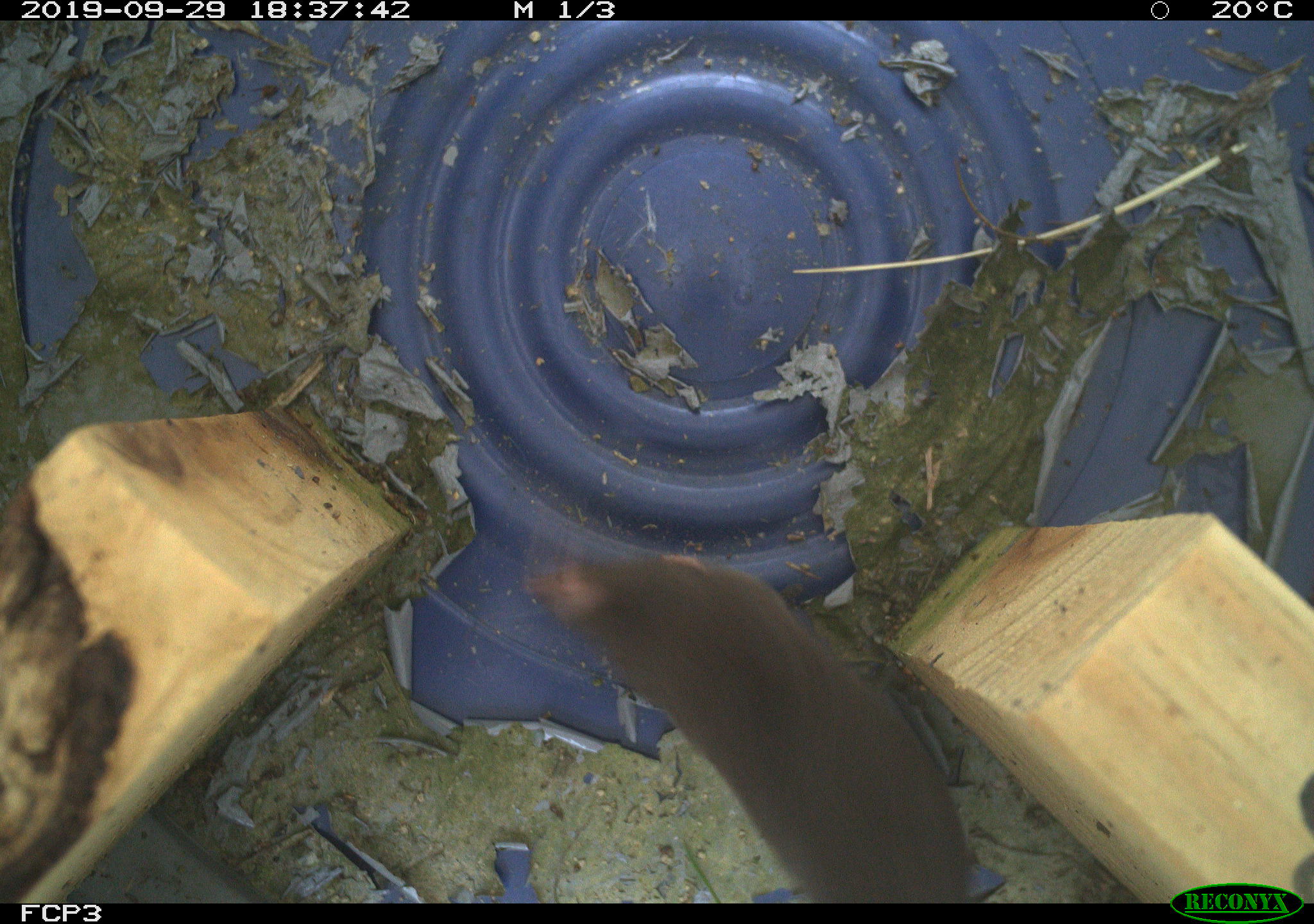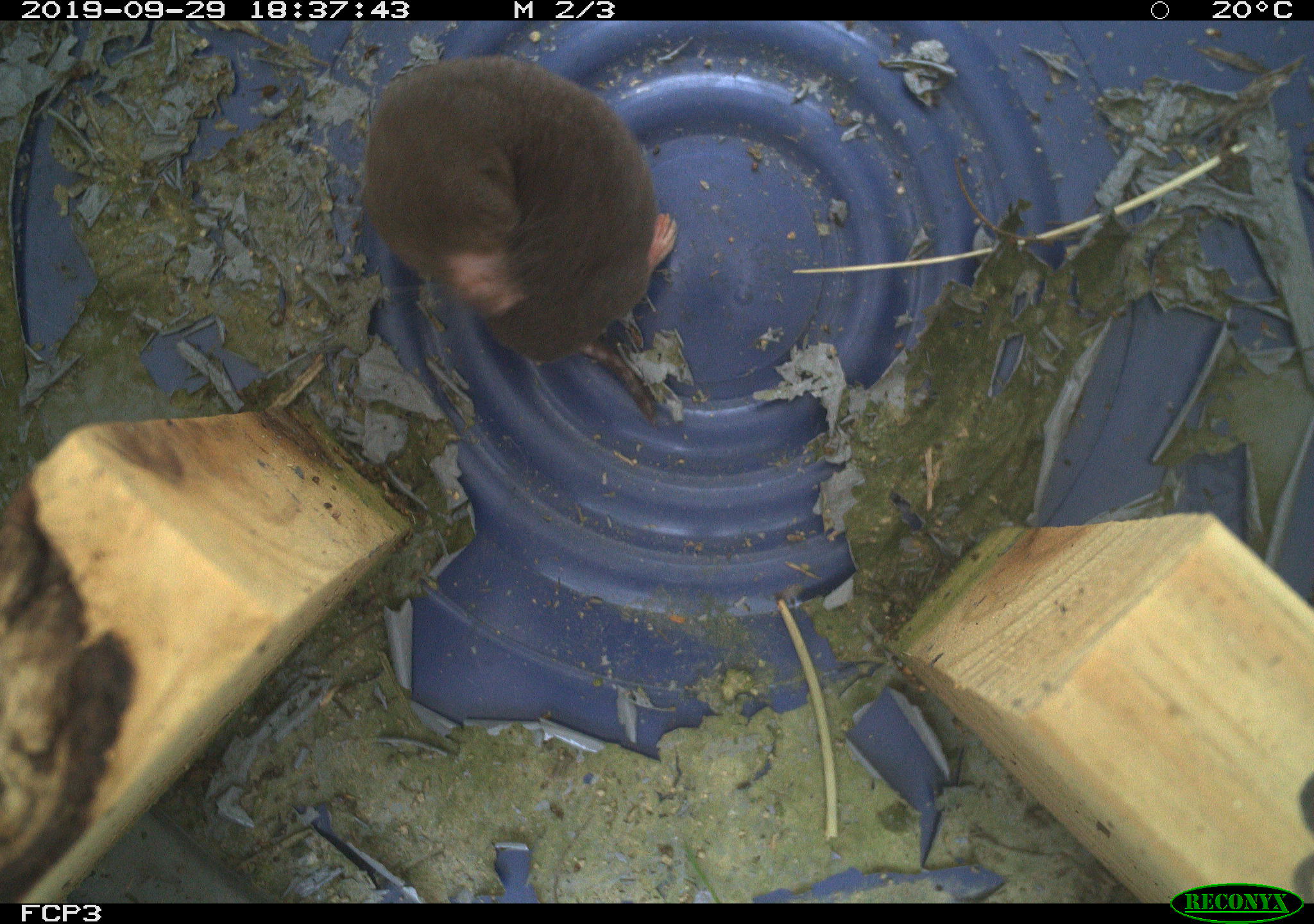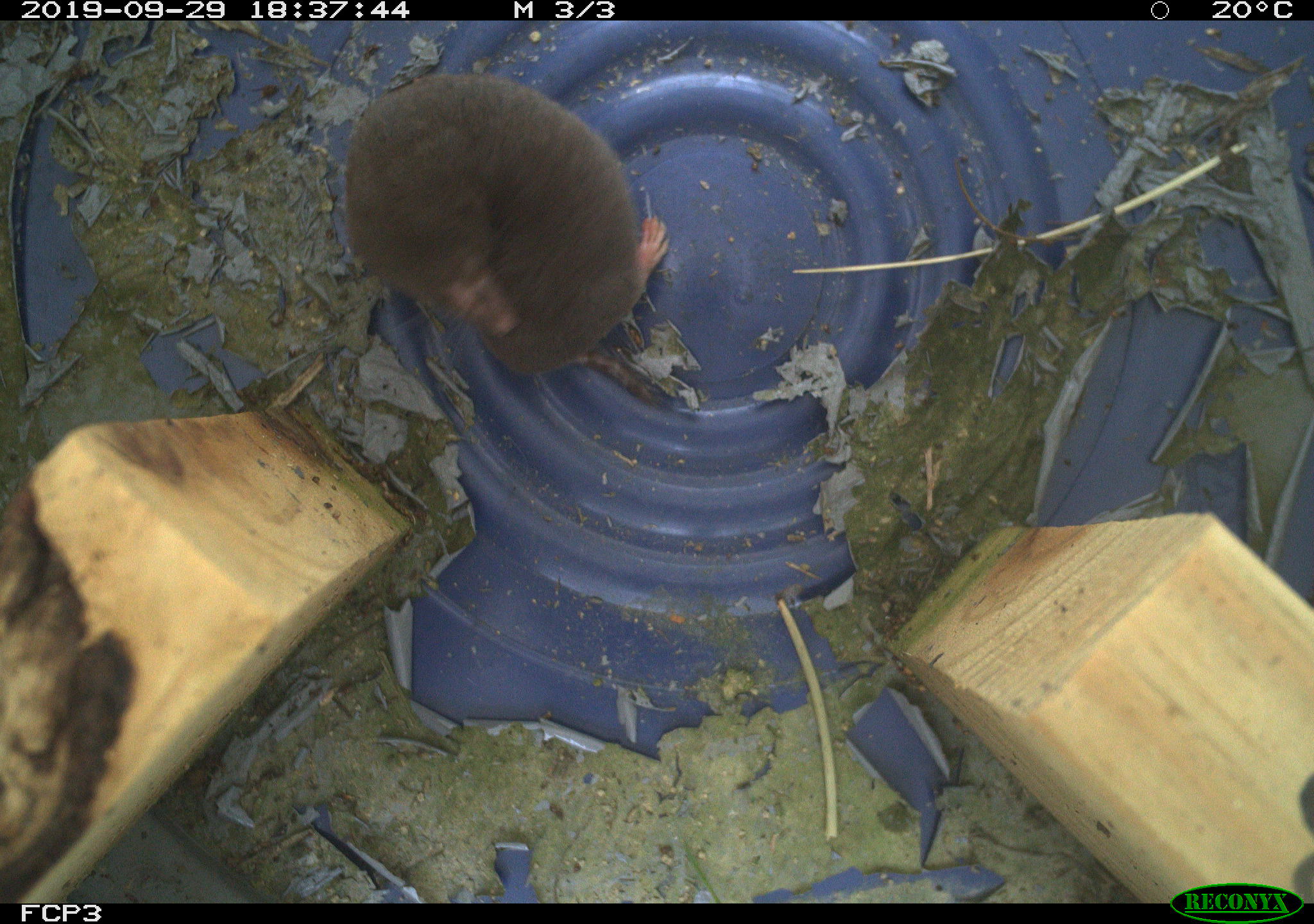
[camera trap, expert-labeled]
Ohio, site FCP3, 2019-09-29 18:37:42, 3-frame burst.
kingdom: Animalia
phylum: Chordata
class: Mammalia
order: Eulipotyphla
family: Soricidae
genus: Blarina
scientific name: Blarina brevicauda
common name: northern short-tailed shrew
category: n. short-tailed shrew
N. short-tailed shrew (northern short-tailed shrew) (Blarina brevicauda).